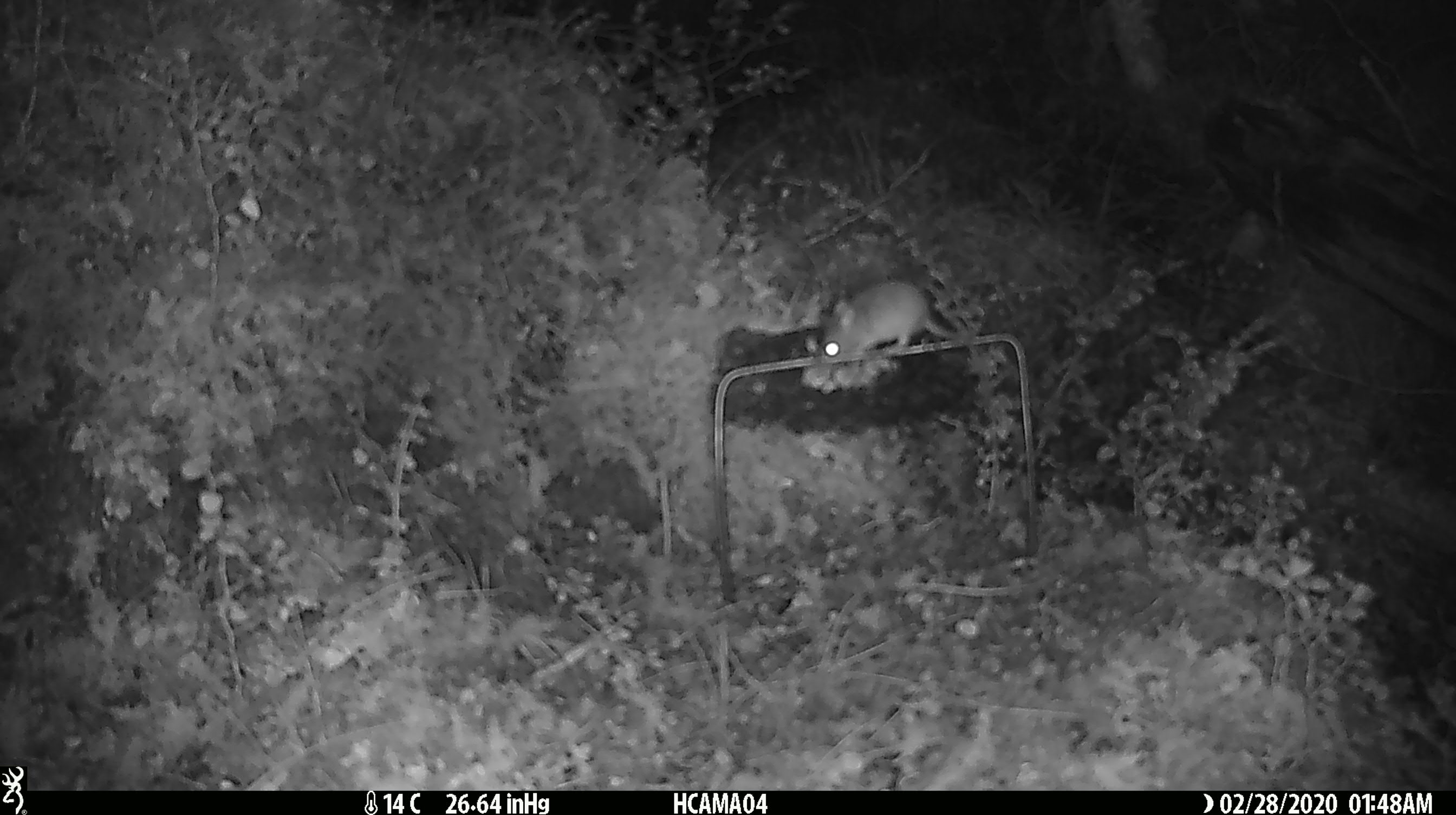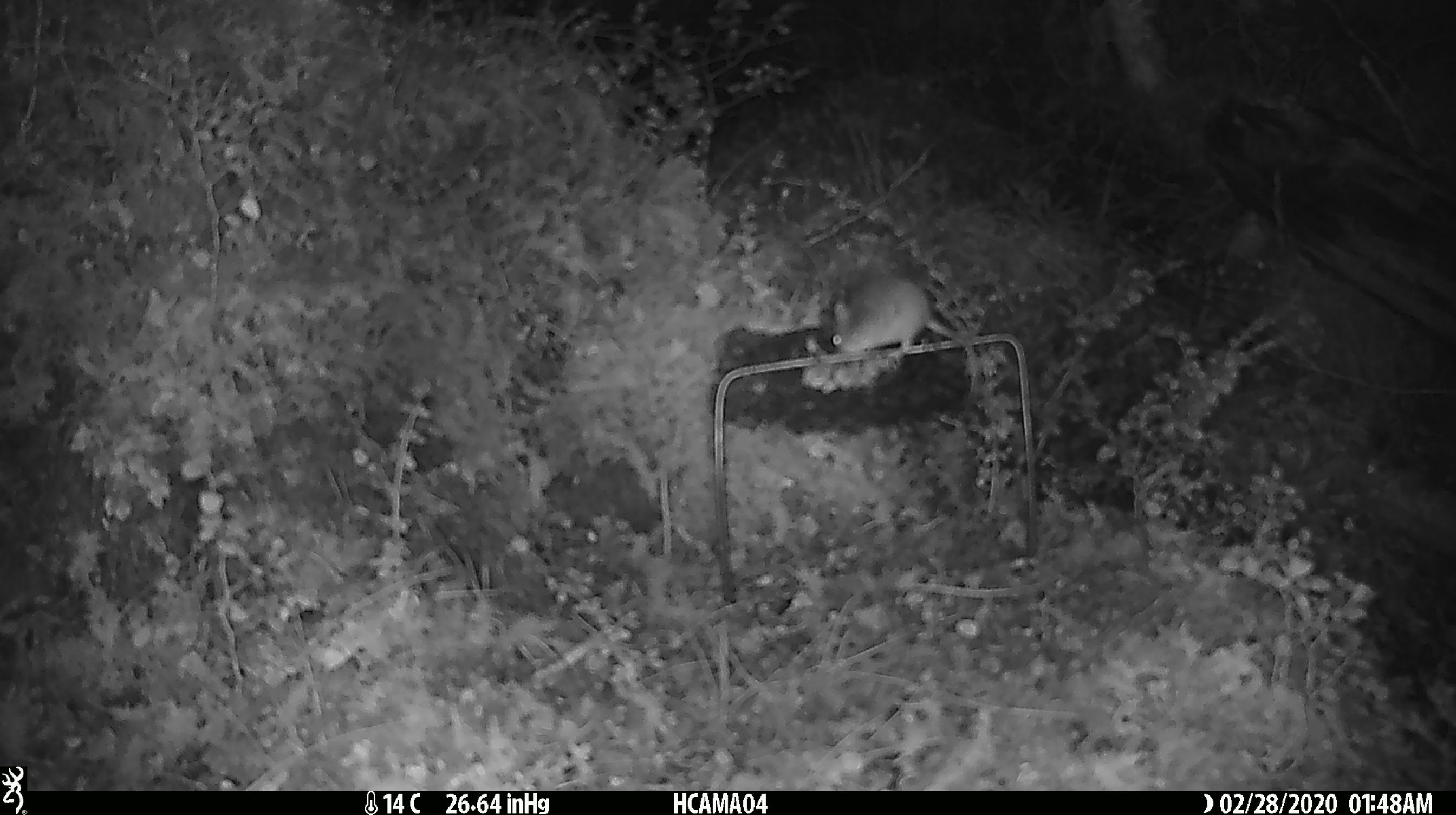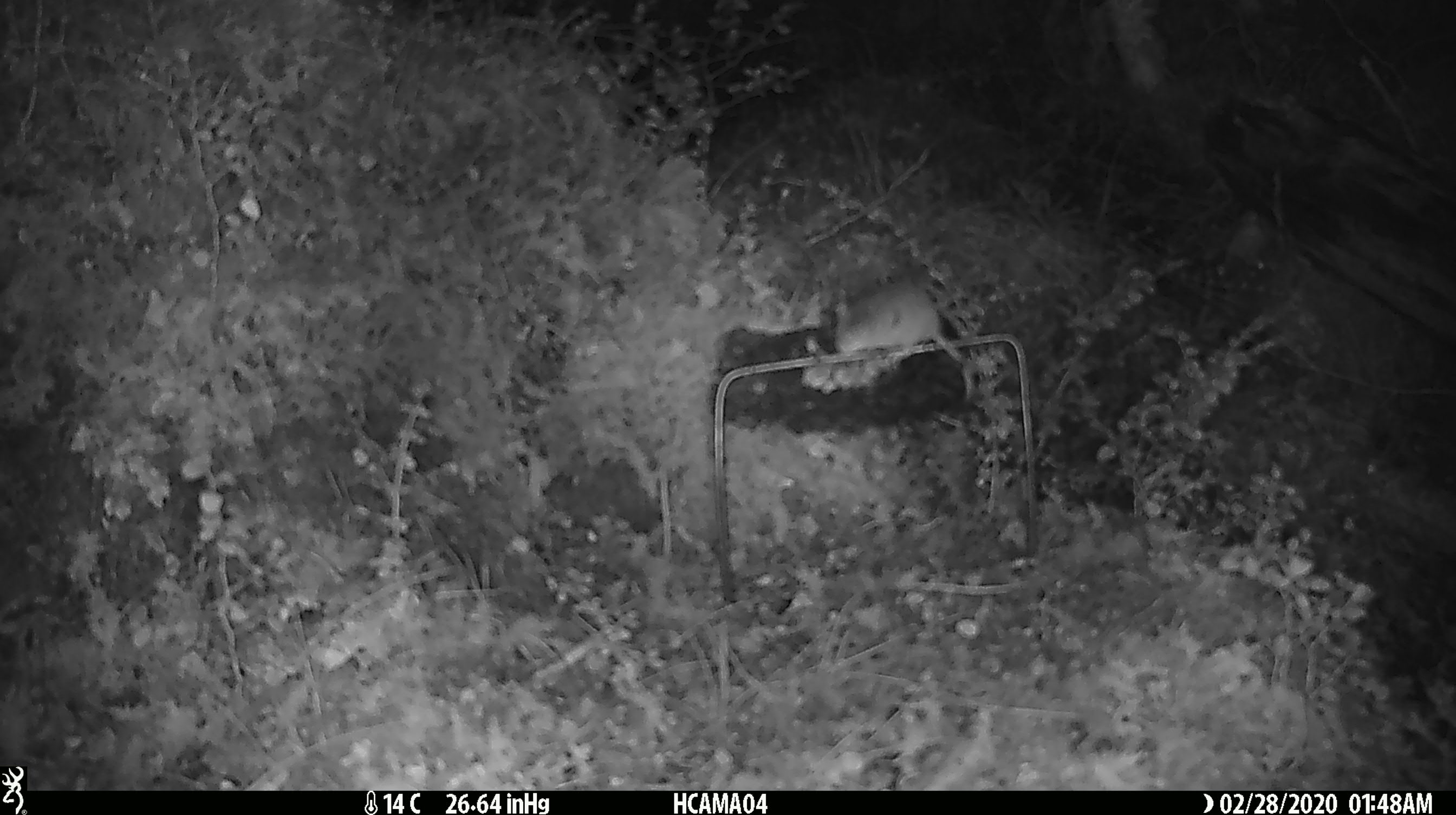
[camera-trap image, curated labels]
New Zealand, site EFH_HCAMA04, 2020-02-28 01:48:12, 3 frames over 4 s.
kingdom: Animalia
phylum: Chordata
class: Mammalia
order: Rodentia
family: Muridae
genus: Mus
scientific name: Mus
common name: mouse